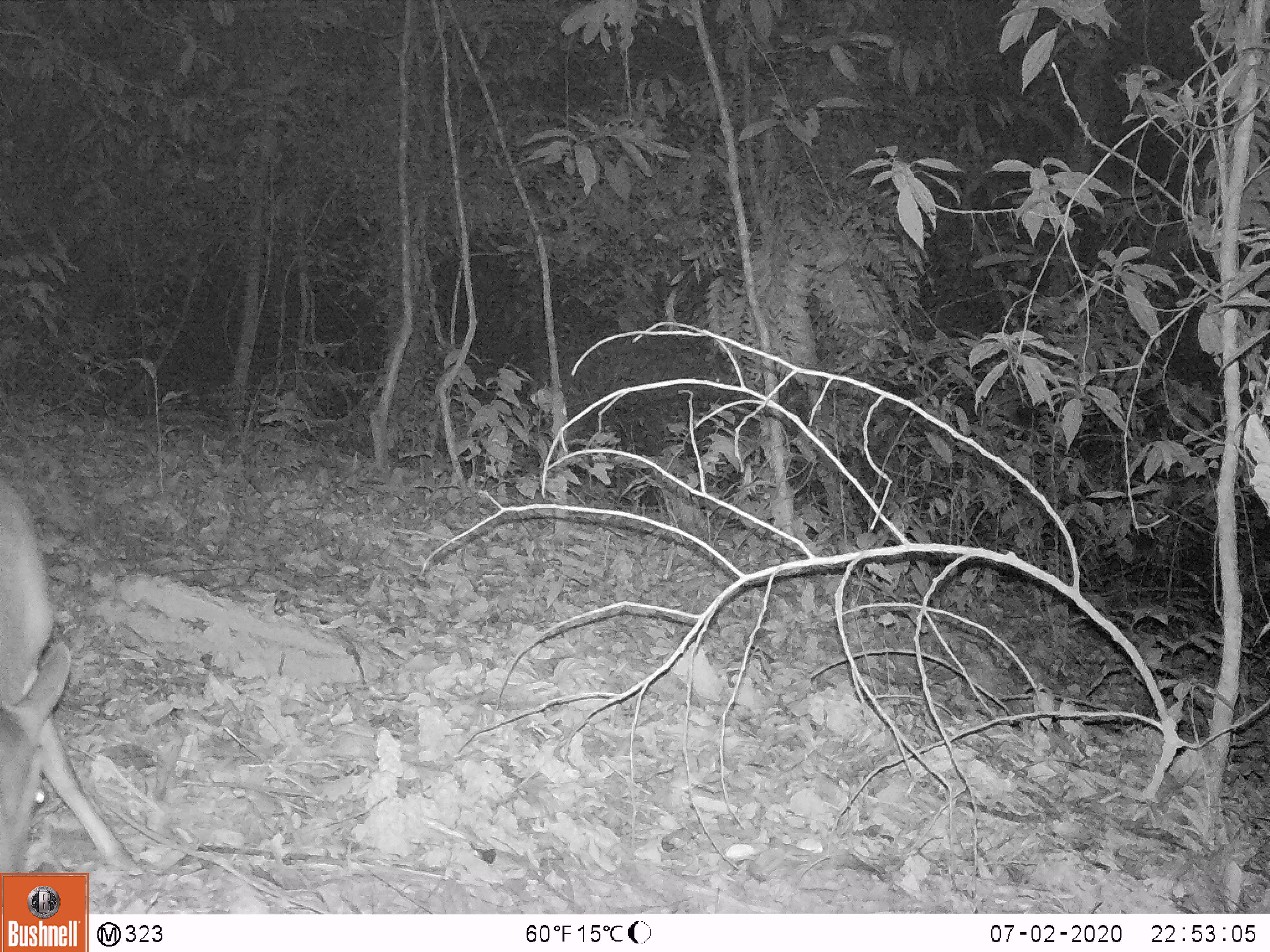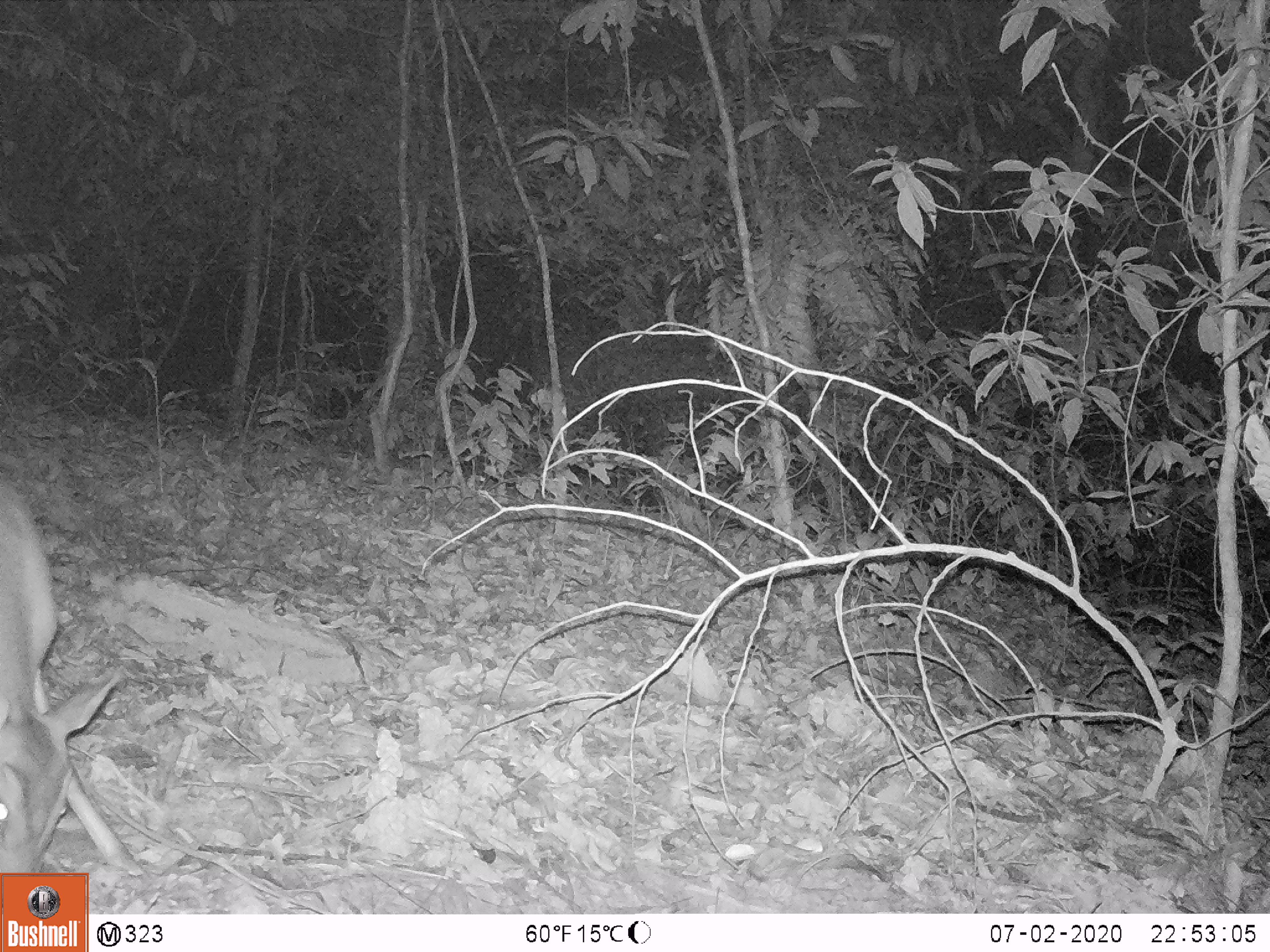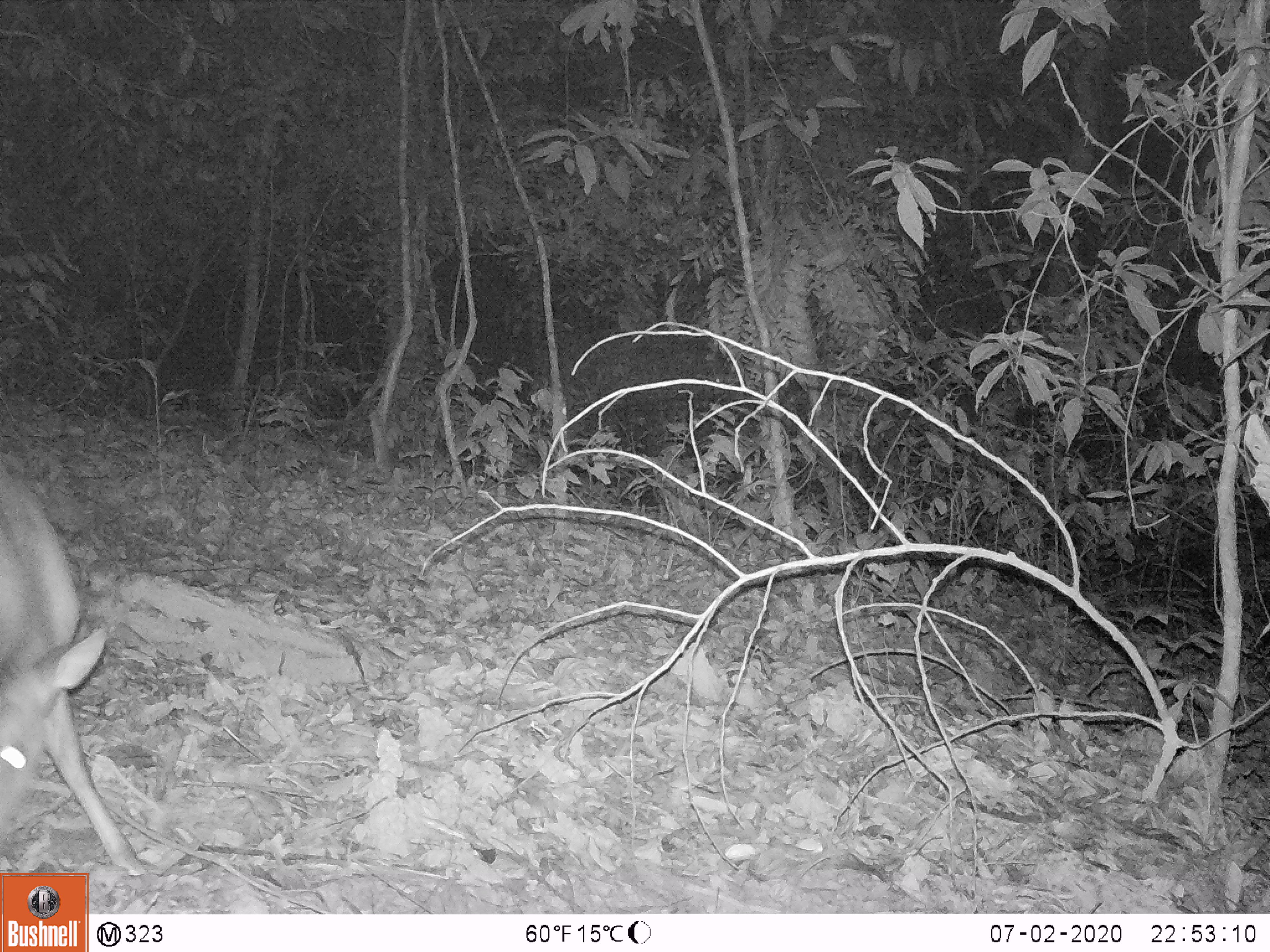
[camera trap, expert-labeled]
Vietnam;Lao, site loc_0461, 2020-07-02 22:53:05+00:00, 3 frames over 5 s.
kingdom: Animalia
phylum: Chordata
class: Mammalia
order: Artiodactyla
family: Cervidae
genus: Muntiacus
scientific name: Muntiacus vuquangensis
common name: large-antlered muntjac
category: large antlered muntjac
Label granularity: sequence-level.